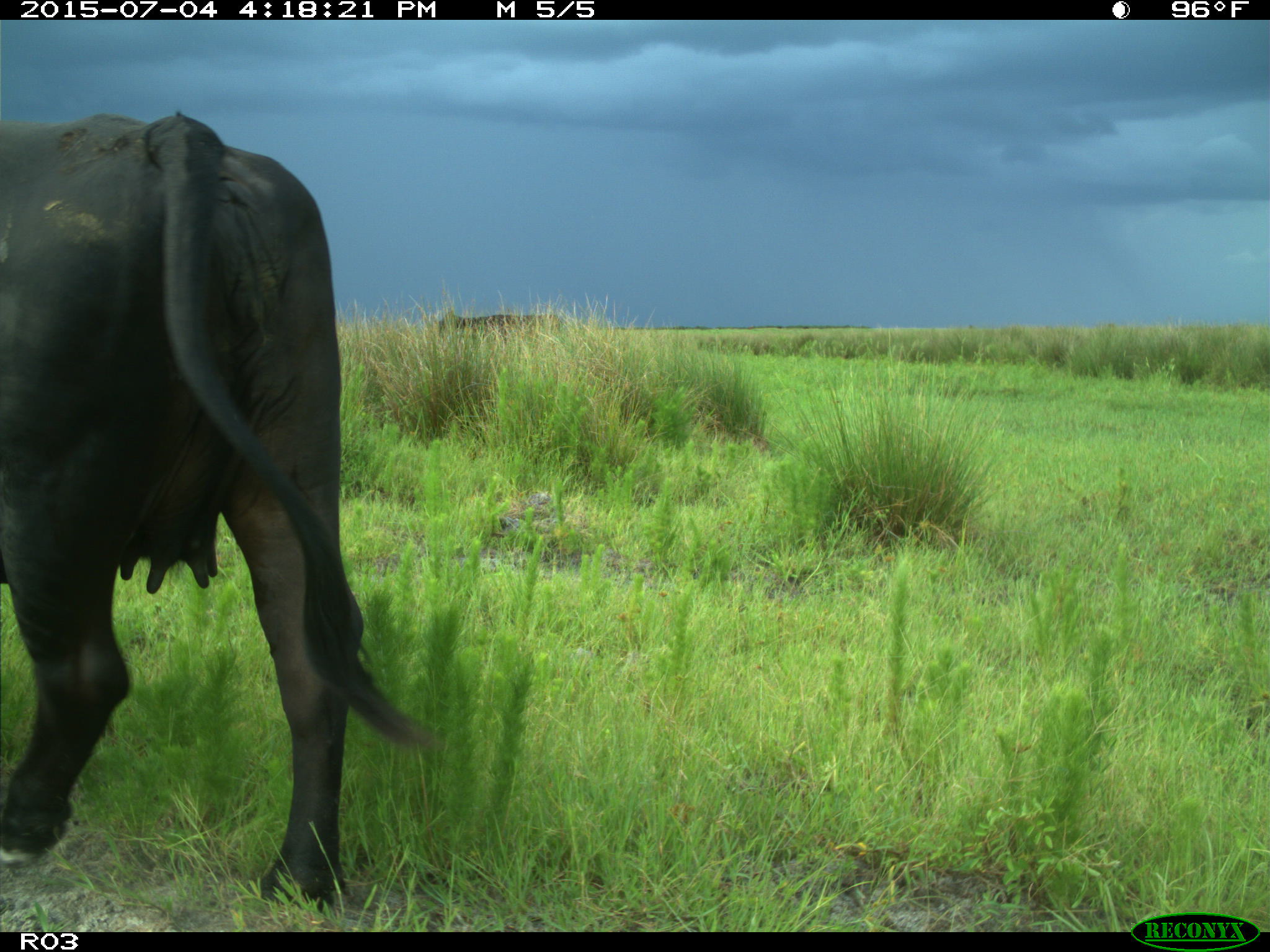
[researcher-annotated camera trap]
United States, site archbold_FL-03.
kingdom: Animalia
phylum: Chordata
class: Mammalia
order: Artiodactyla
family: Bovidae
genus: Bos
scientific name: Bos taurus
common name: domestic cow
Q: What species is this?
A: Bos taurus (domestic cow).